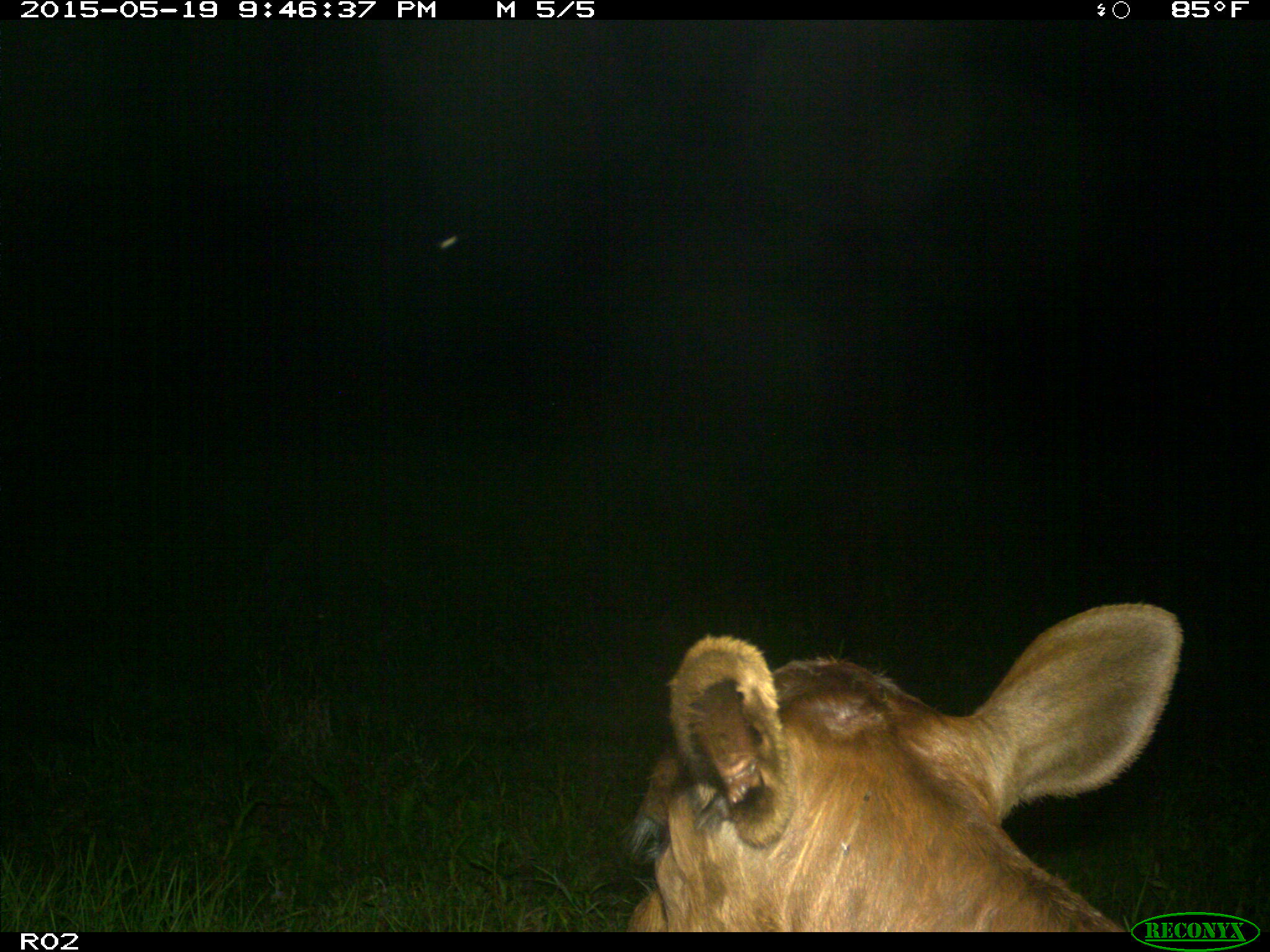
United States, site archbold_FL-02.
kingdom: Animalia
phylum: Chordata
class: Mammalia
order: Artiodactyla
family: Bovidae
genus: Bos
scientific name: Bos taurus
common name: domestic cow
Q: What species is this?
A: Bos taurus (domestic cow).